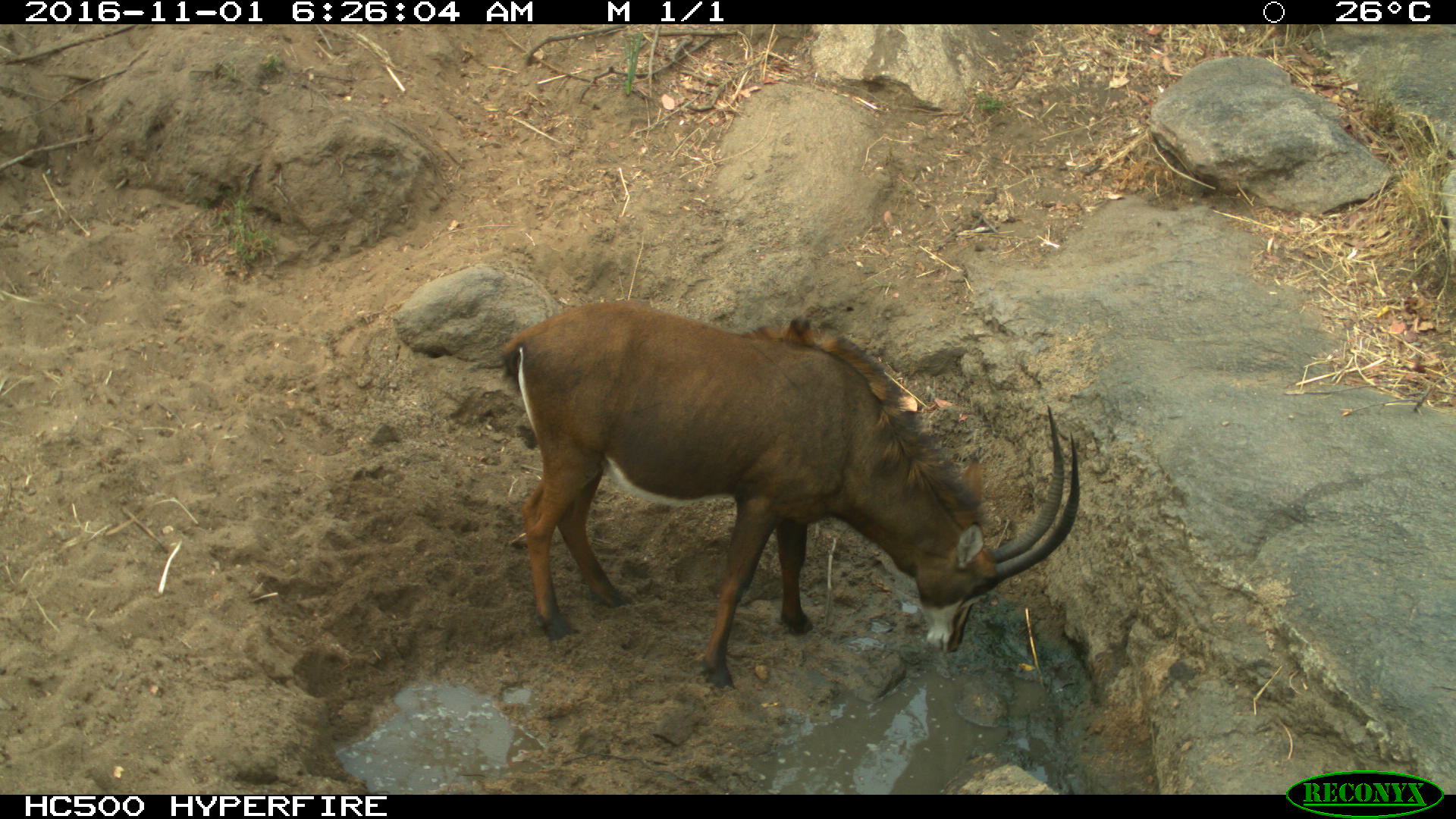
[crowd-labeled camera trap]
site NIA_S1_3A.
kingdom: Animalia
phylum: Chordata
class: Mammalia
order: Artiodactyla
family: Bovidae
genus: Hippotragus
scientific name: Hippotragus niger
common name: sable antelope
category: sable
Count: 1.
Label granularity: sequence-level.